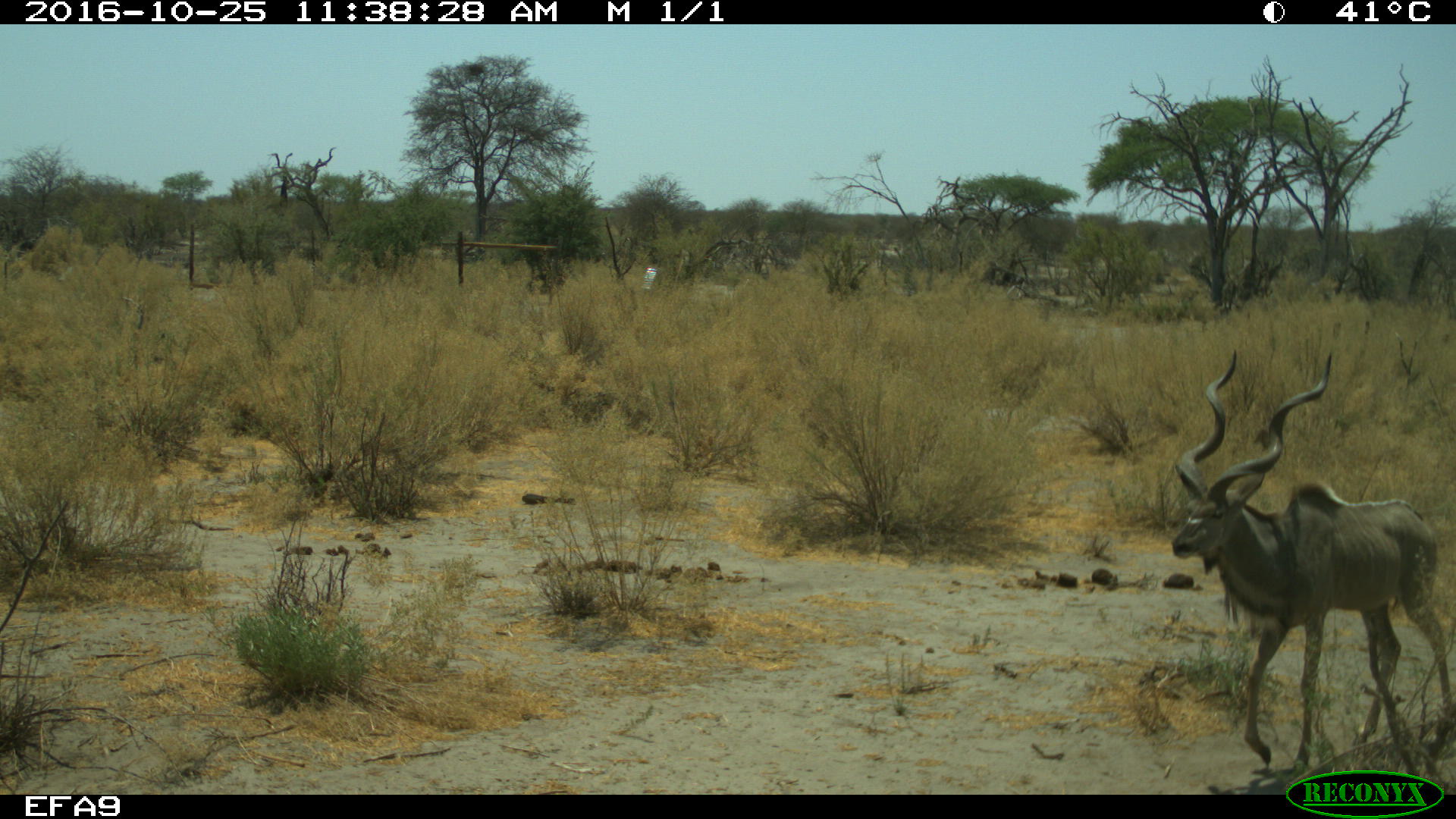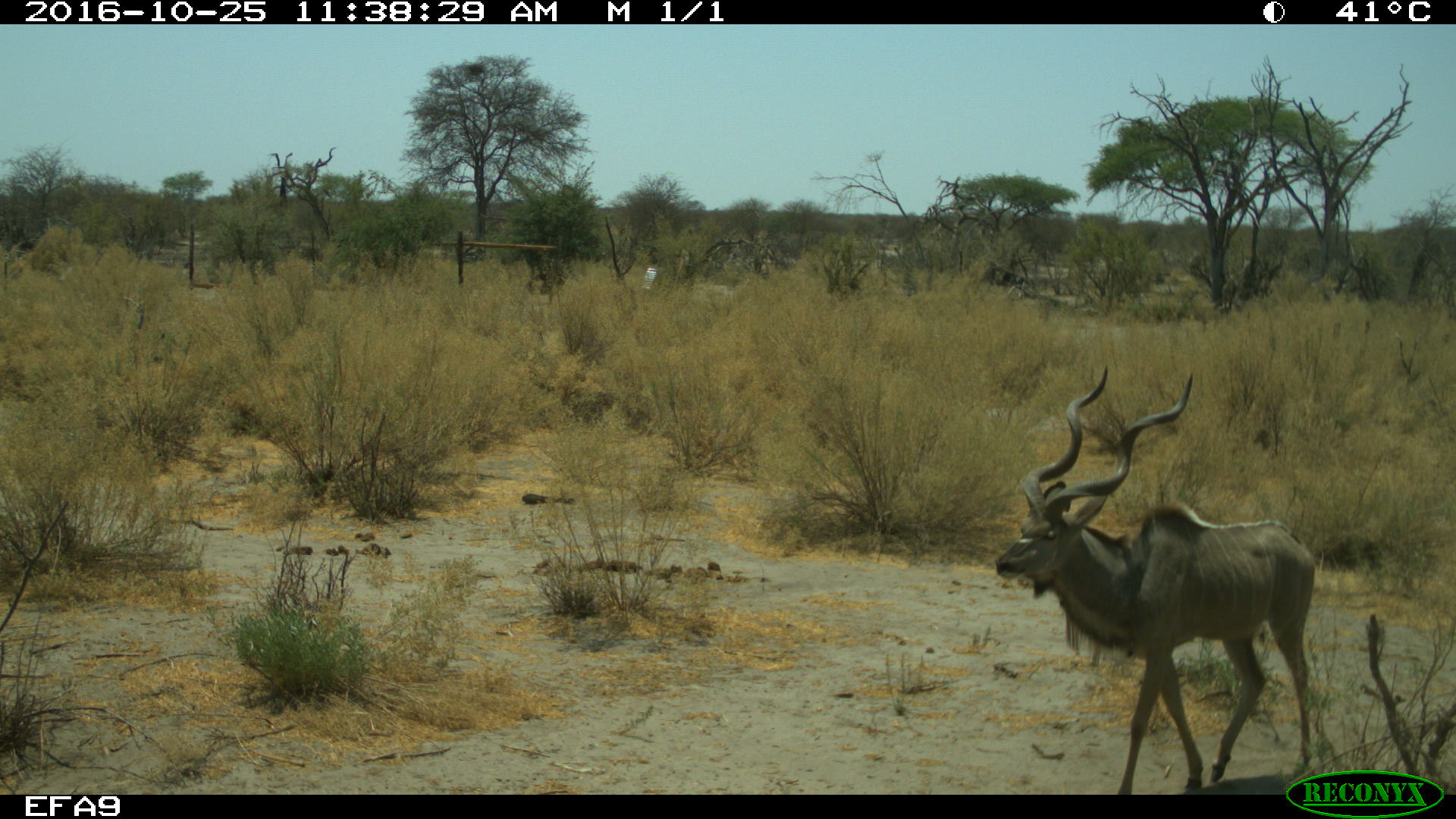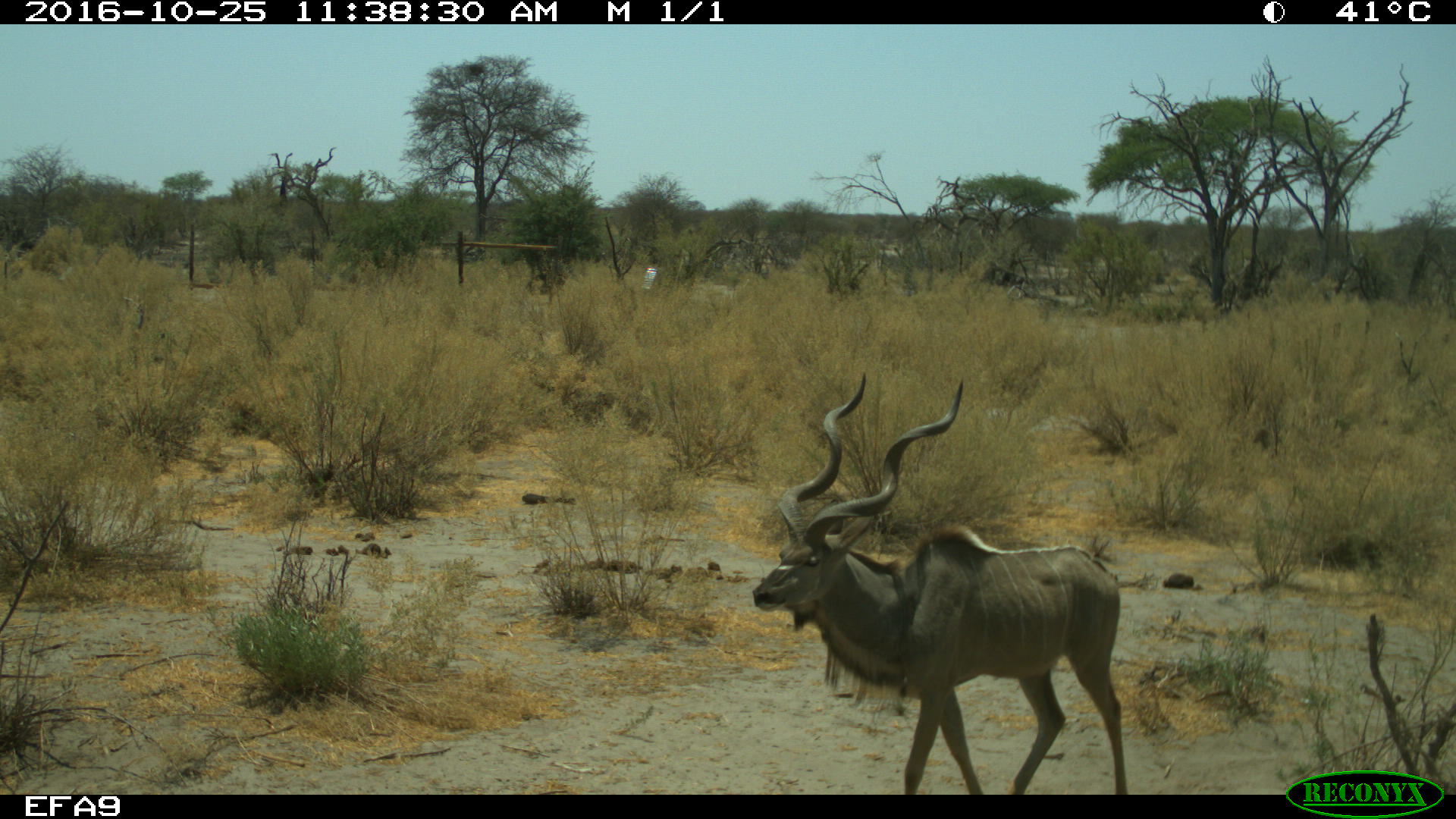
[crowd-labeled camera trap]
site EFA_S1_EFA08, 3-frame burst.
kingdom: Animalia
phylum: Chordata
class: Mammalia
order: Artiodactyla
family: Bovidae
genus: Tragelaphus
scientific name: Tragelaphus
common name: kudu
Kudu (Tragelaphus), count 1. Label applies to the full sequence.